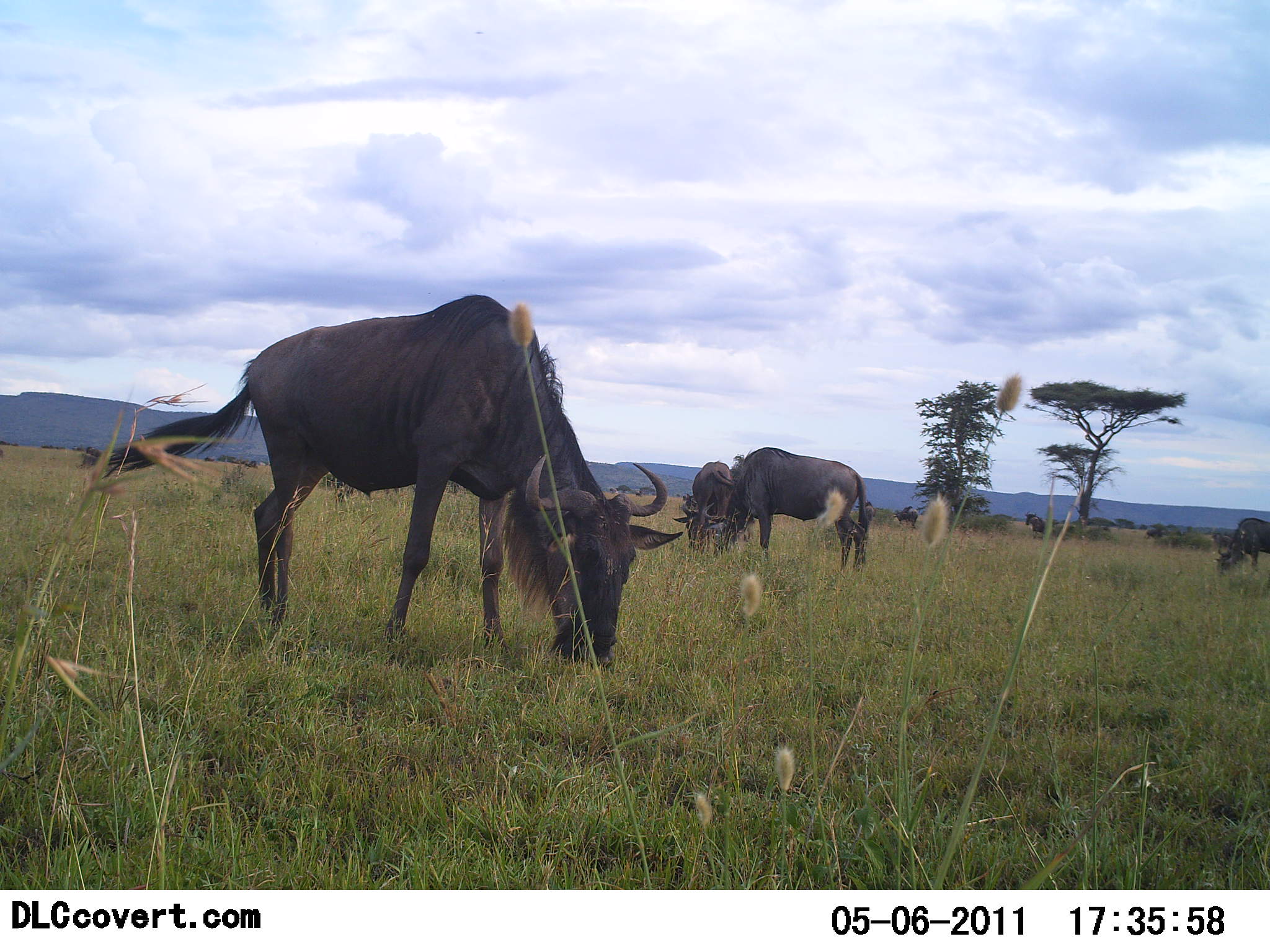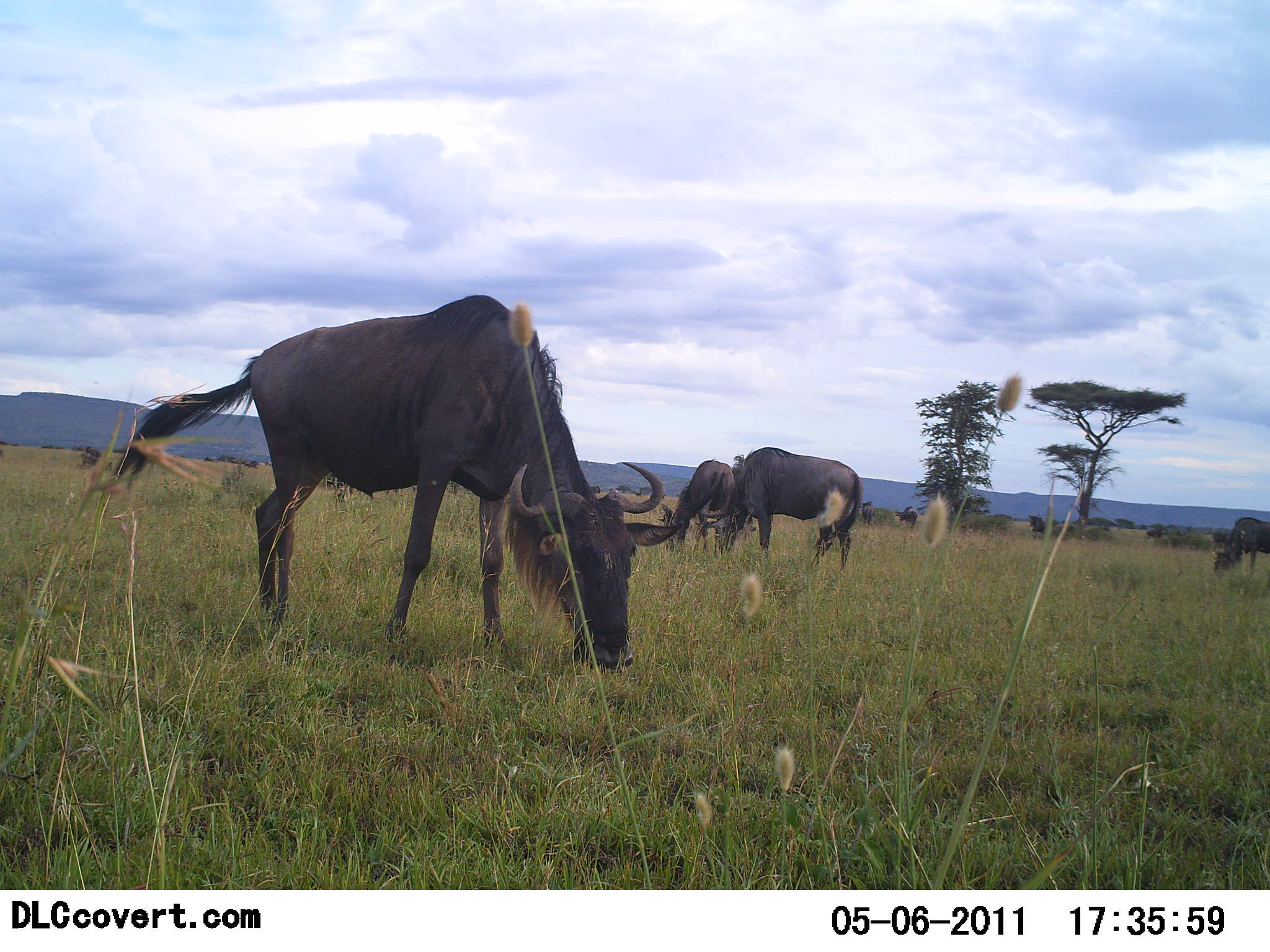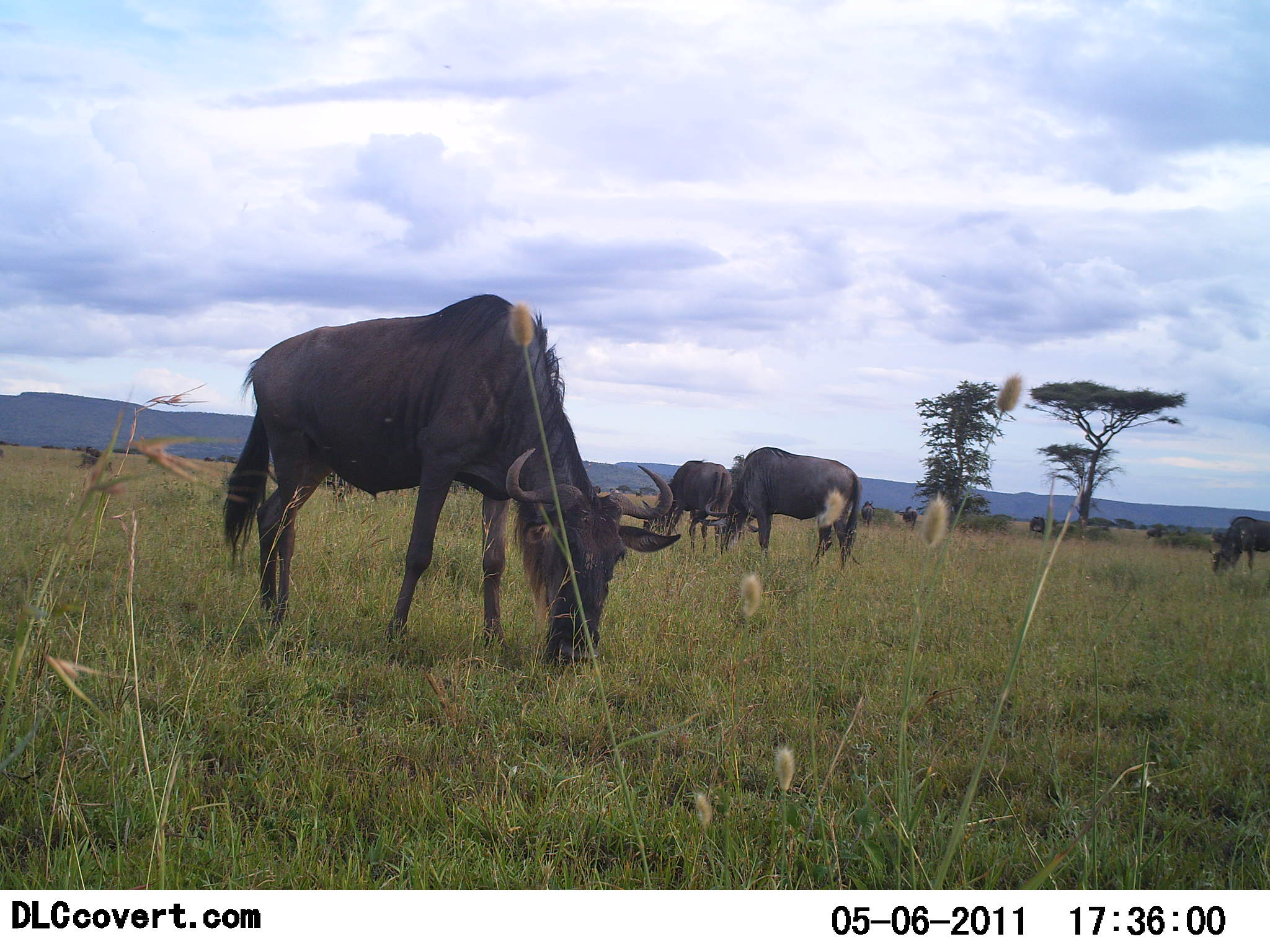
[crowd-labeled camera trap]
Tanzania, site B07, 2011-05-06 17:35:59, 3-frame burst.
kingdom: Animalia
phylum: Chordata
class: Mammalia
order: Artiodactyla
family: Bovidae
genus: Connochaetes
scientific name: Connochaetes taurinus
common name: blue wildebeest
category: wildebeest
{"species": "wildebeest (blue wildebeest) (Connochaetes taurinus)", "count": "8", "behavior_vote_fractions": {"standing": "36%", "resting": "0%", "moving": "0%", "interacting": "0%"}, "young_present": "0%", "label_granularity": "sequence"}